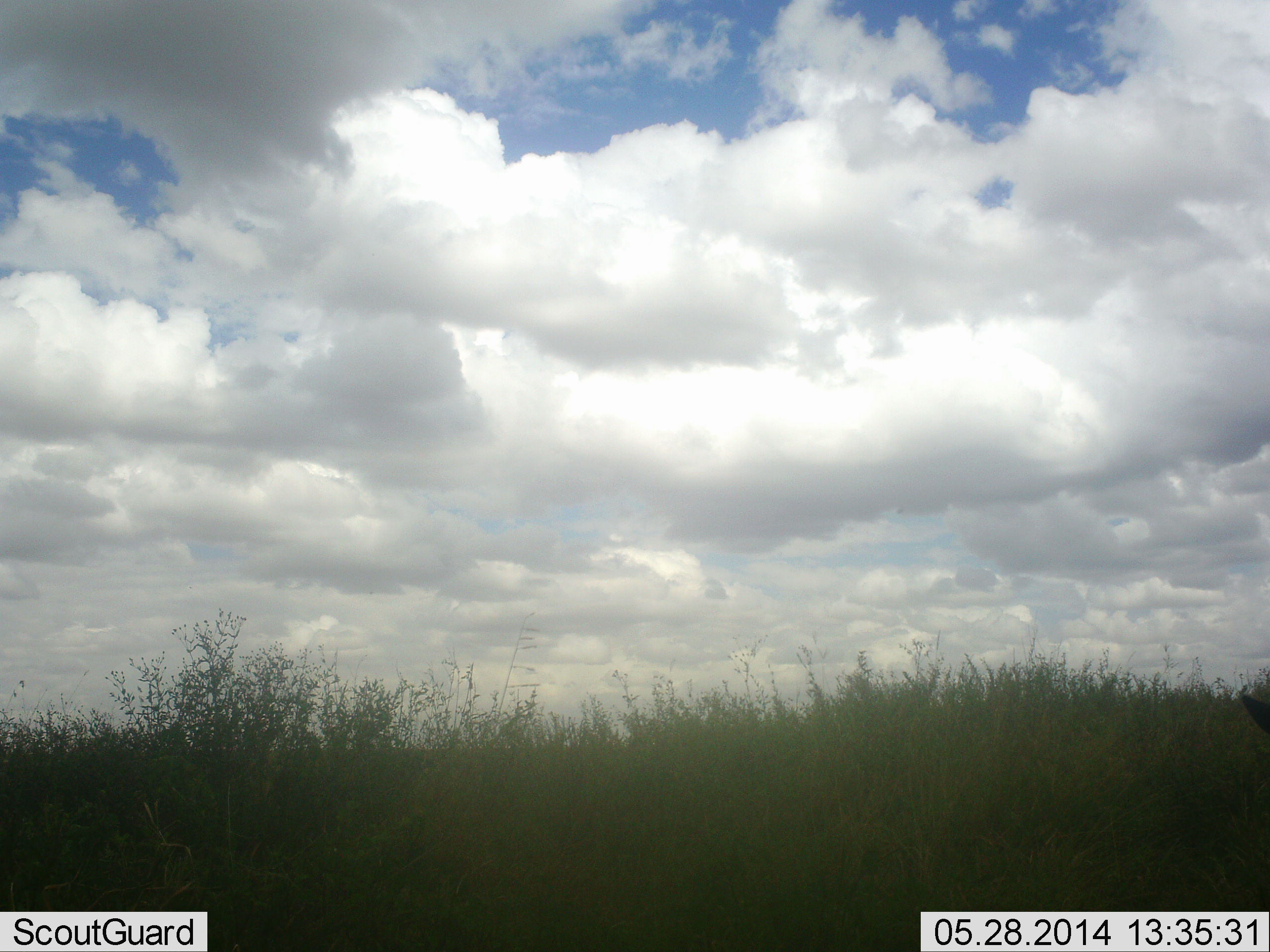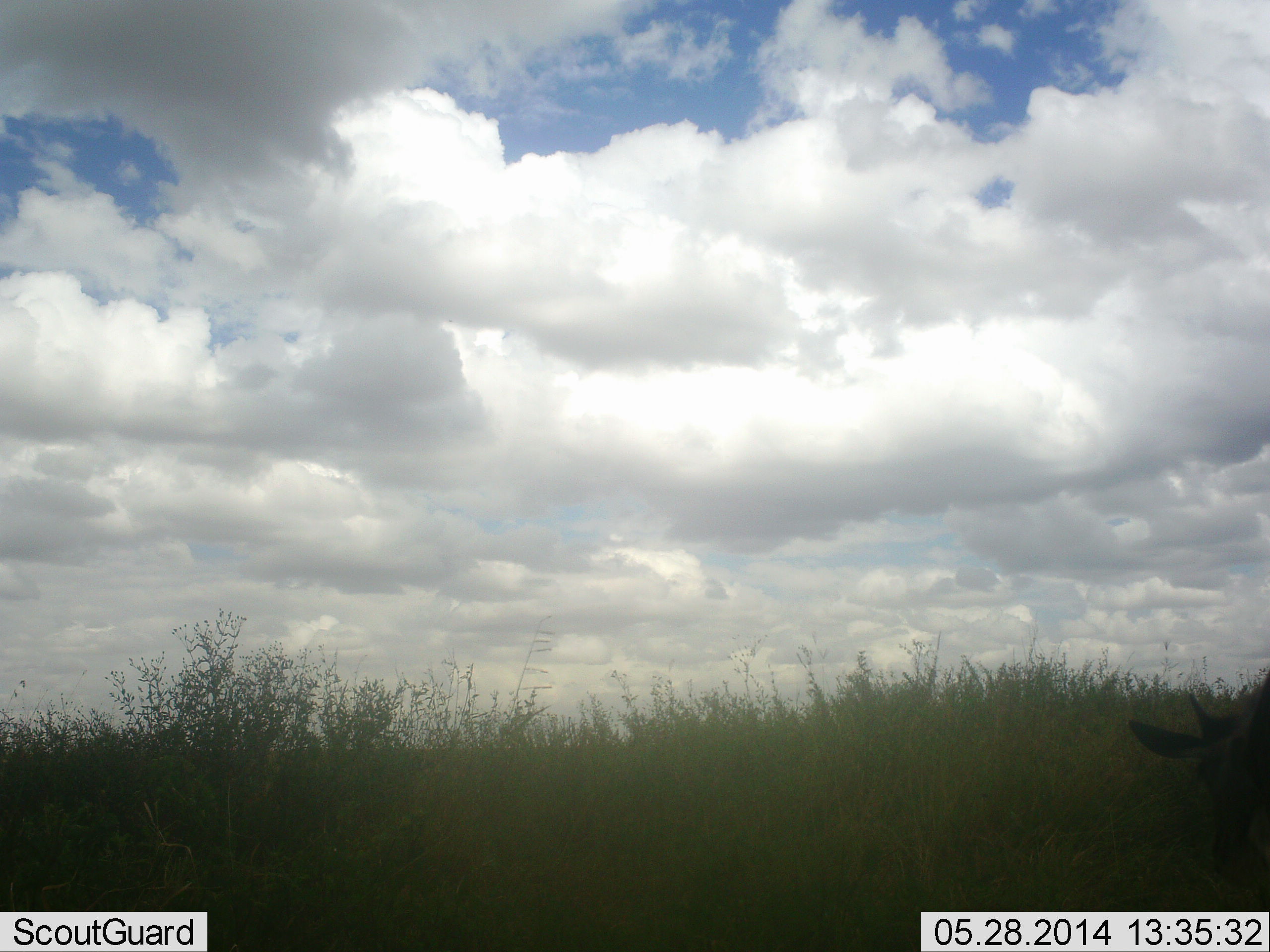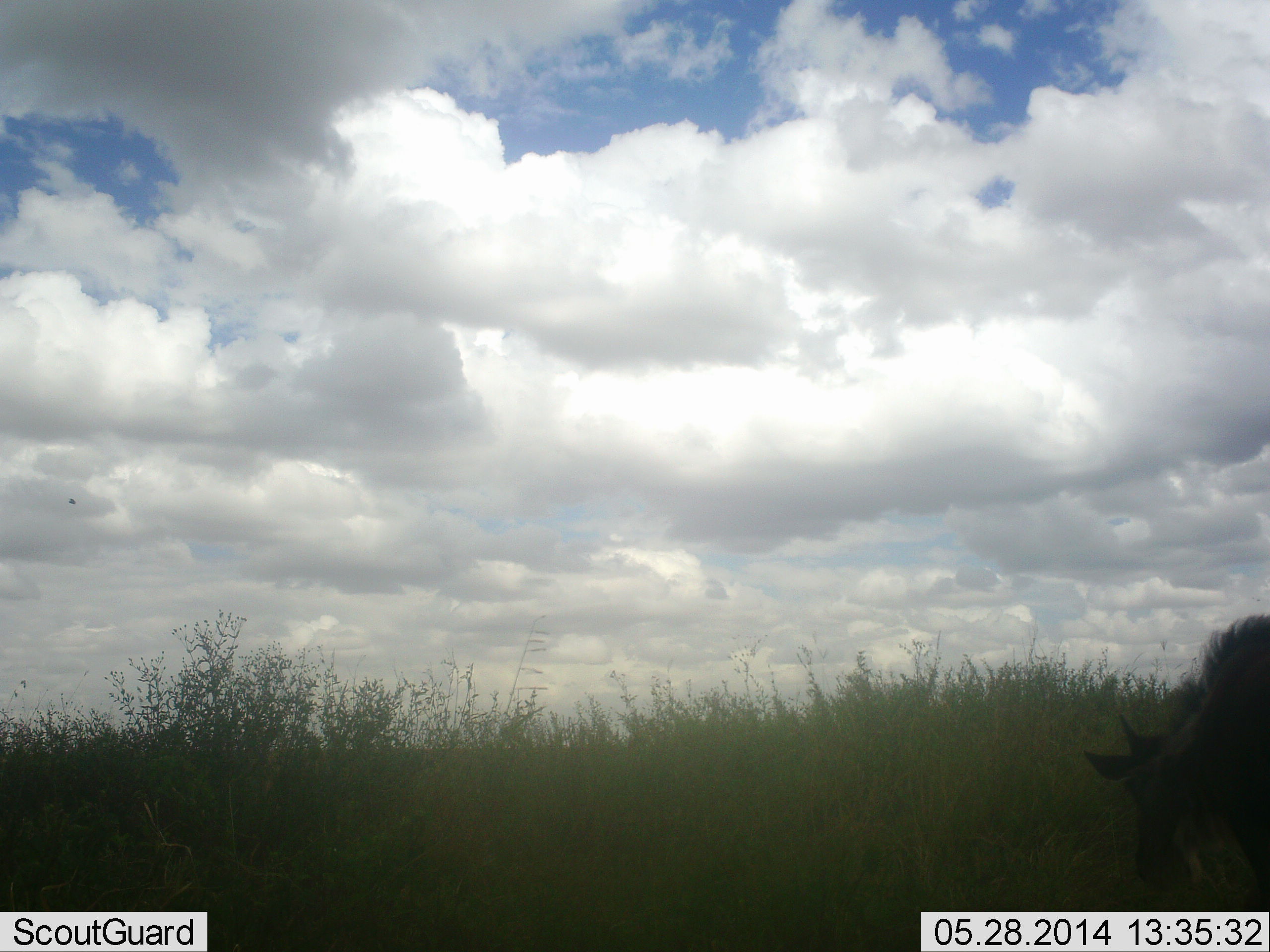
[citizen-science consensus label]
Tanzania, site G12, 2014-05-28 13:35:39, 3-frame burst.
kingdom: Animalia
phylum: Chordata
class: Mammalia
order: Artiodactyla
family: Bovidae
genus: Connochaetes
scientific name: Connochaetes taurinus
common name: blue wildebeest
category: wildebeest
Wildebeest (blue wildebeest) (Connochaetes taurinus), count 1. Behavior (volunteer vote fractions): standing 0%, resting 0%, moving 50%, interacting 0%. Young present (vote fraction): 10%. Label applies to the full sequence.